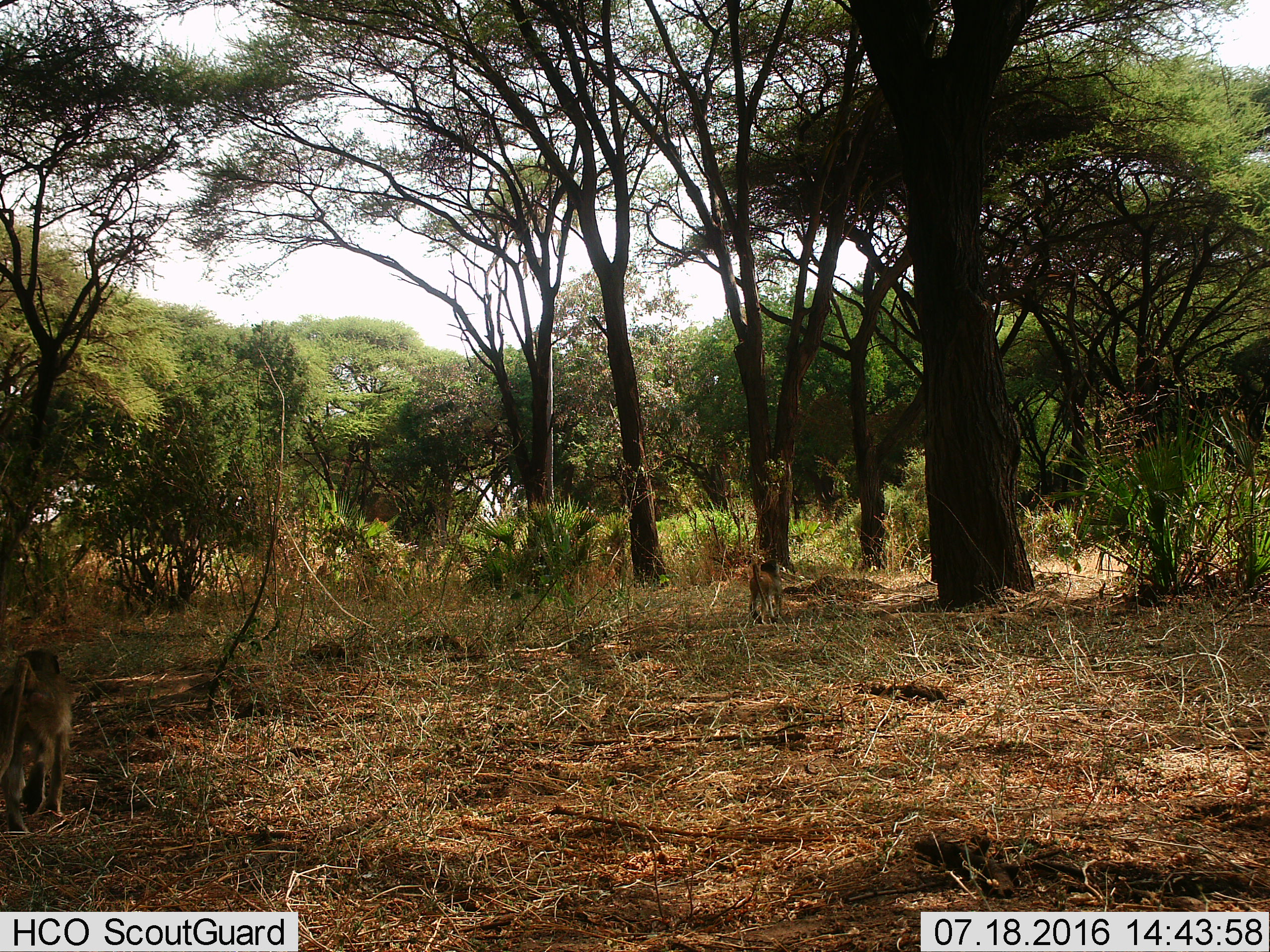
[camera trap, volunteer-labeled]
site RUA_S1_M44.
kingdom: Animalia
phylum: Chordata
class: Mammalia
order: Primates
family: Cercopithecidae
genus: Papio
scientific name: Papio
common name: baboon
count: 2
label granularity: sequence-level